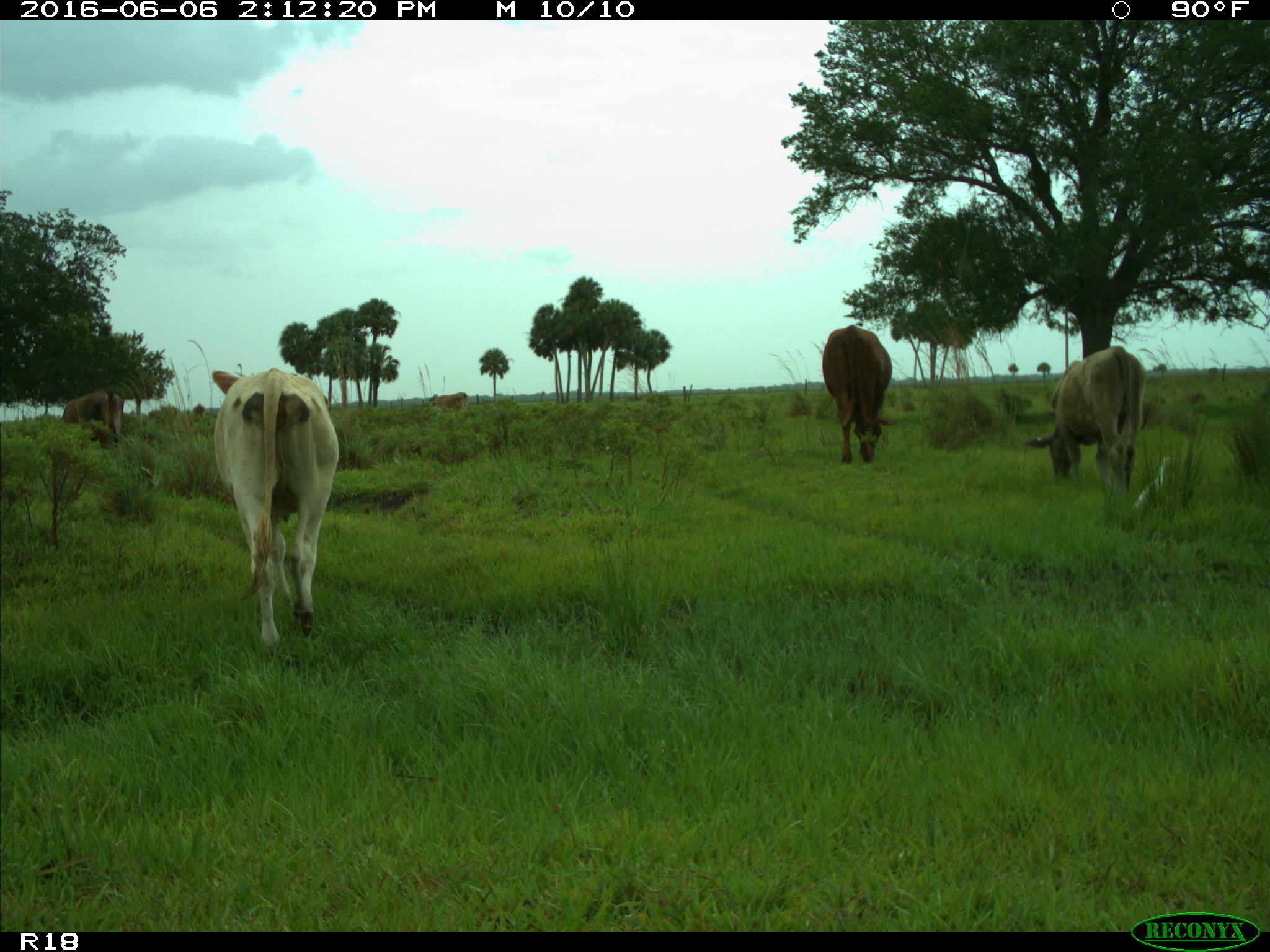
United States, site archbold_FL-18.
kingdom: Animalia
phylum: Chordata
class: Mammalia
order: Artiodactyla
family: Bovidae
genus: Bos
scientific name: Bos taurus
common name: domestic cow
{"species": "Bos taurus (domestic cow)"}